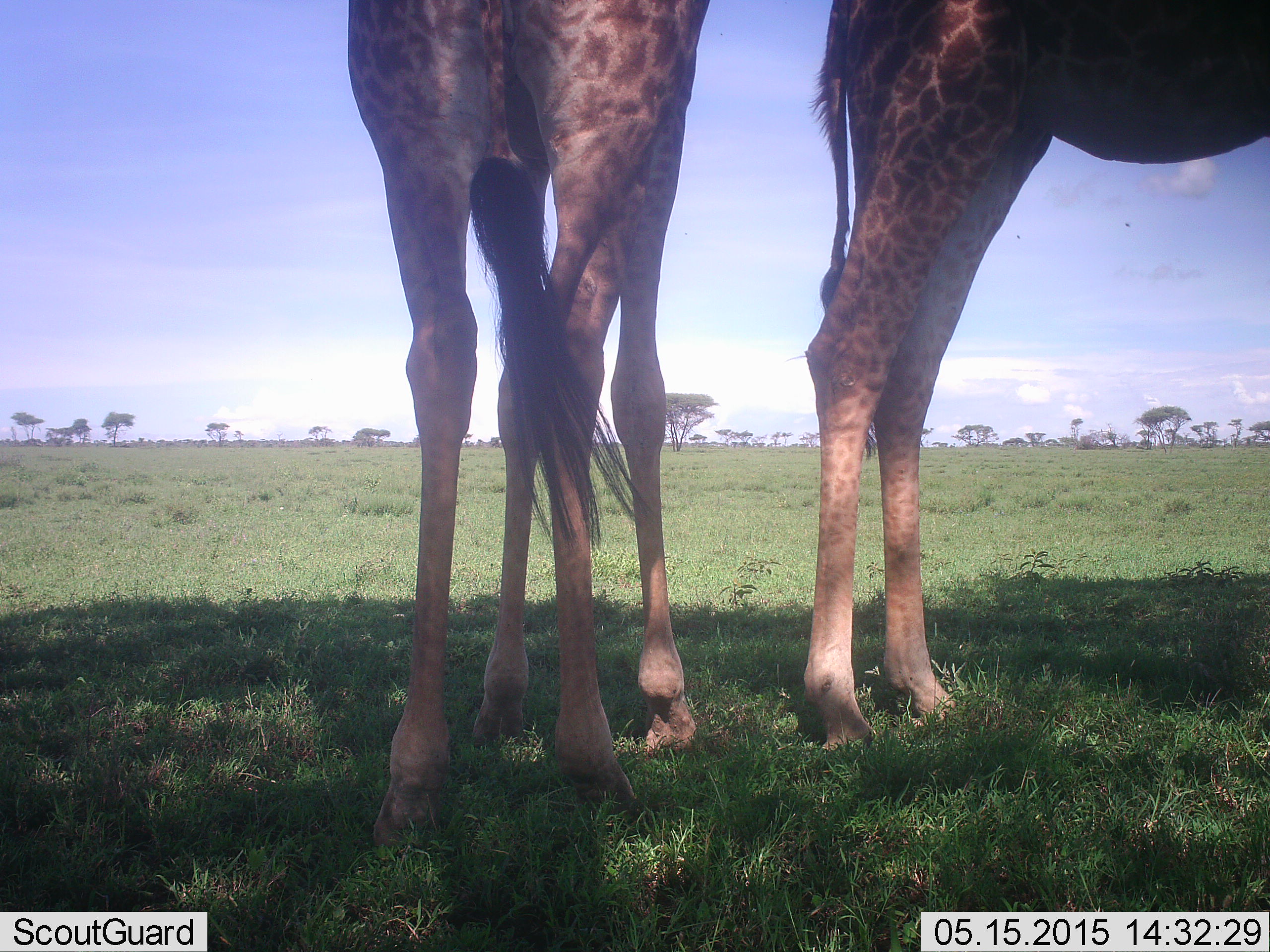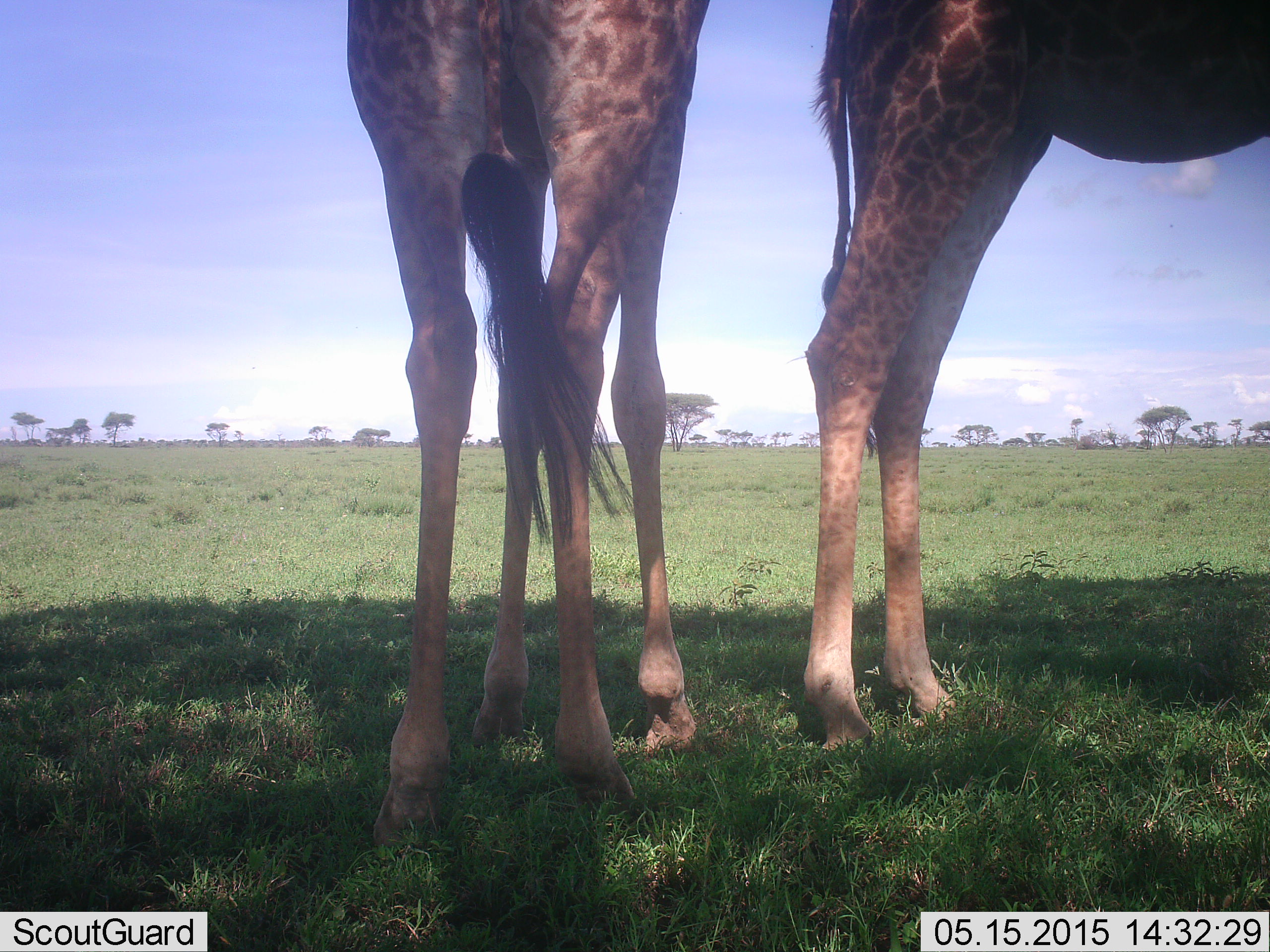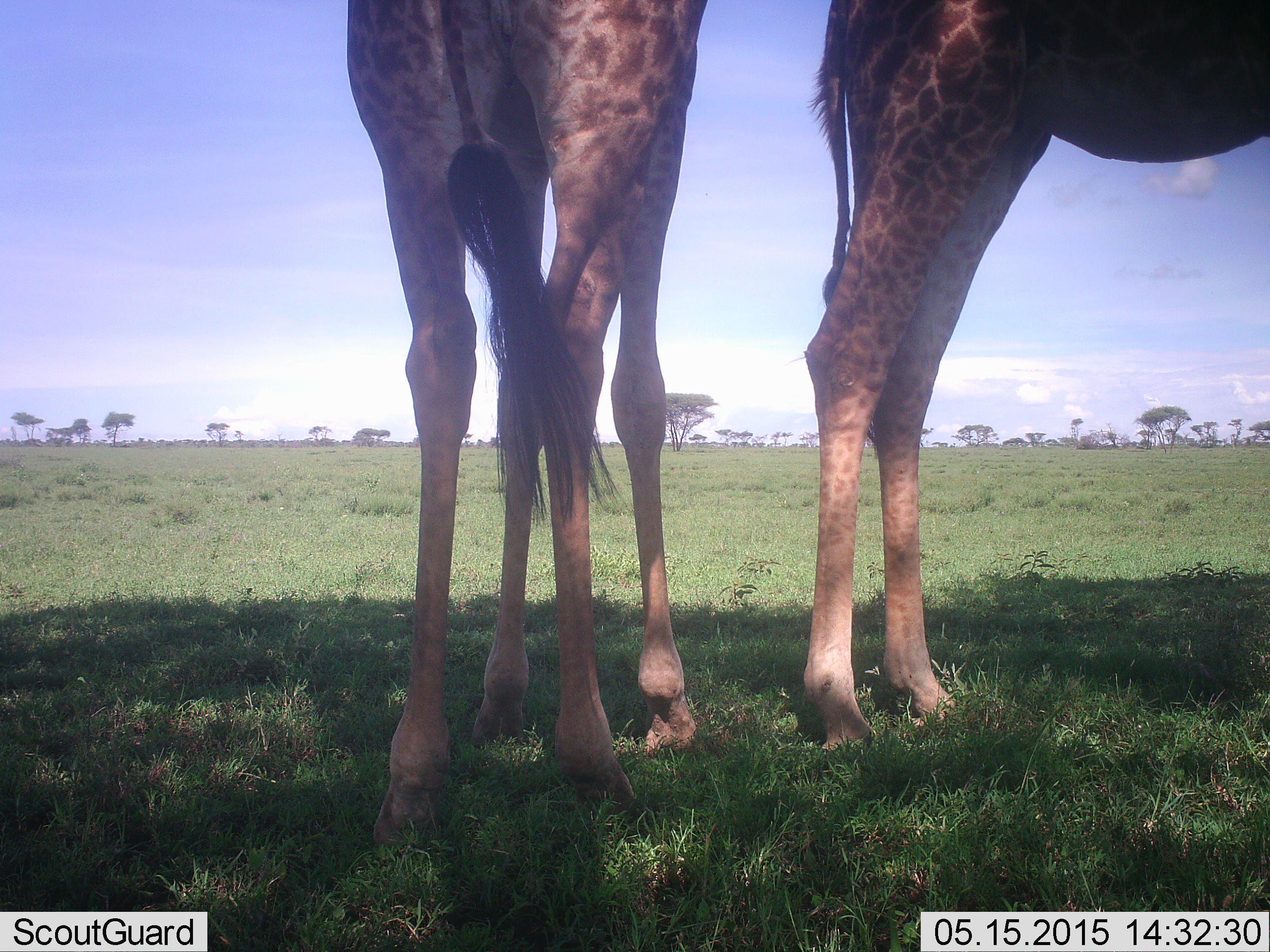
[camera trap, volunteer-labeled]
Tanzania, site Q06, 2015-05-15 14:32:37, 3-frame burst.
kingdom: Animalia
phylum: Chordata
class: Mammalia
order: Artiodactyla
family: Giraffidae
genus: Giraffa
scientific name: Giraffa camelopardalis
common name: giraffe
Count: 2.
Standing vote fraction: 90%.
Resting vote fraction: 0%.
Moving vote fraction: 0%.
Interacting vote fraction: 10%.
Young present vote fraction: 0%.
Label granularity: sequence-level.